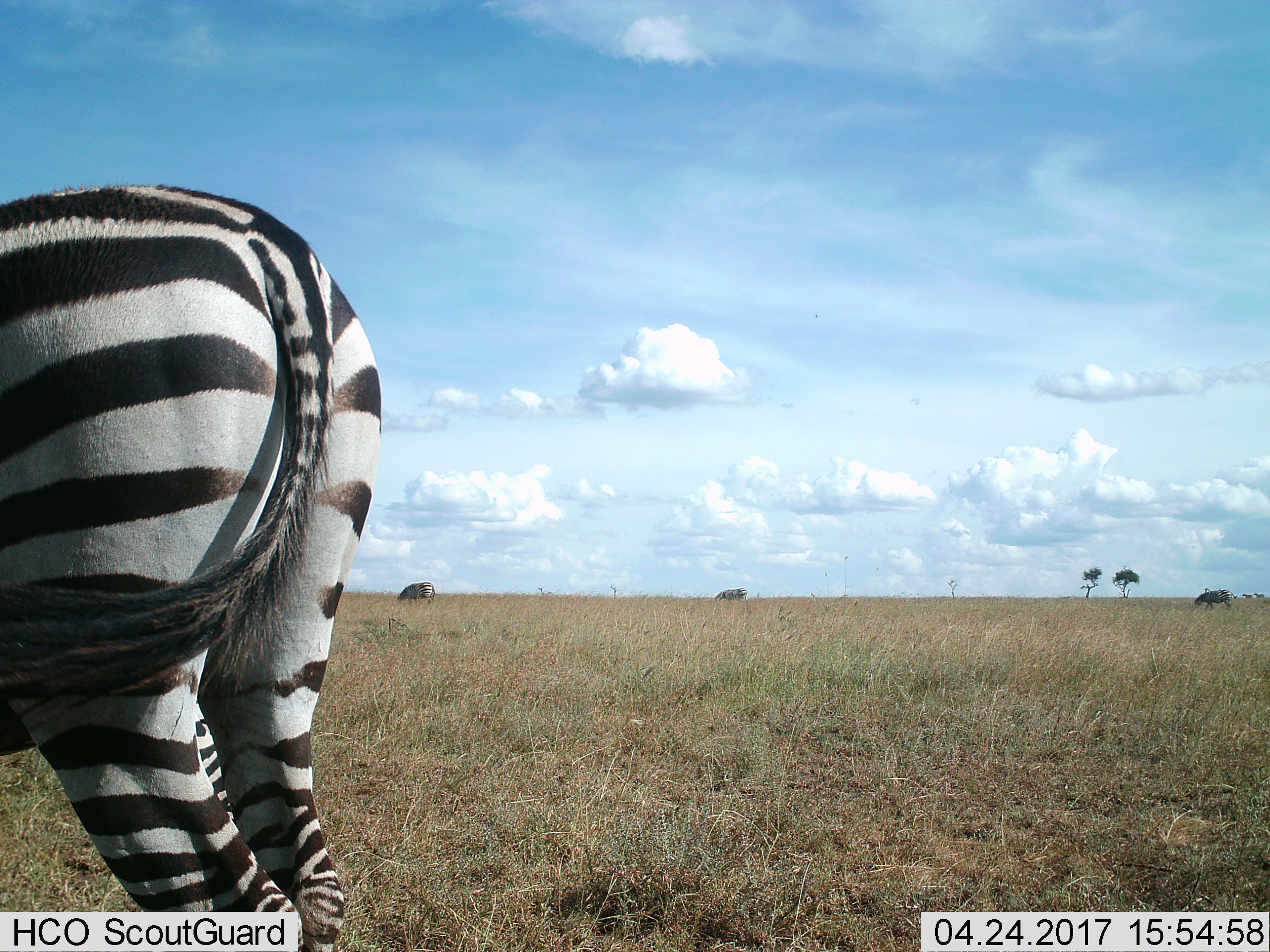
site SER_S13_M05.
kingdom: Animalia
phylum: Chordata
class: Mammalia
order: Perissodactyla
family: Equidae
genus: Equus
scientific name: Equus quagga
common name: plains zebra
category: zebraplains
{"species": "zebraplains (plains zebra) (Equus quagga)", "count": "4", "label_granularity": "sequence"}